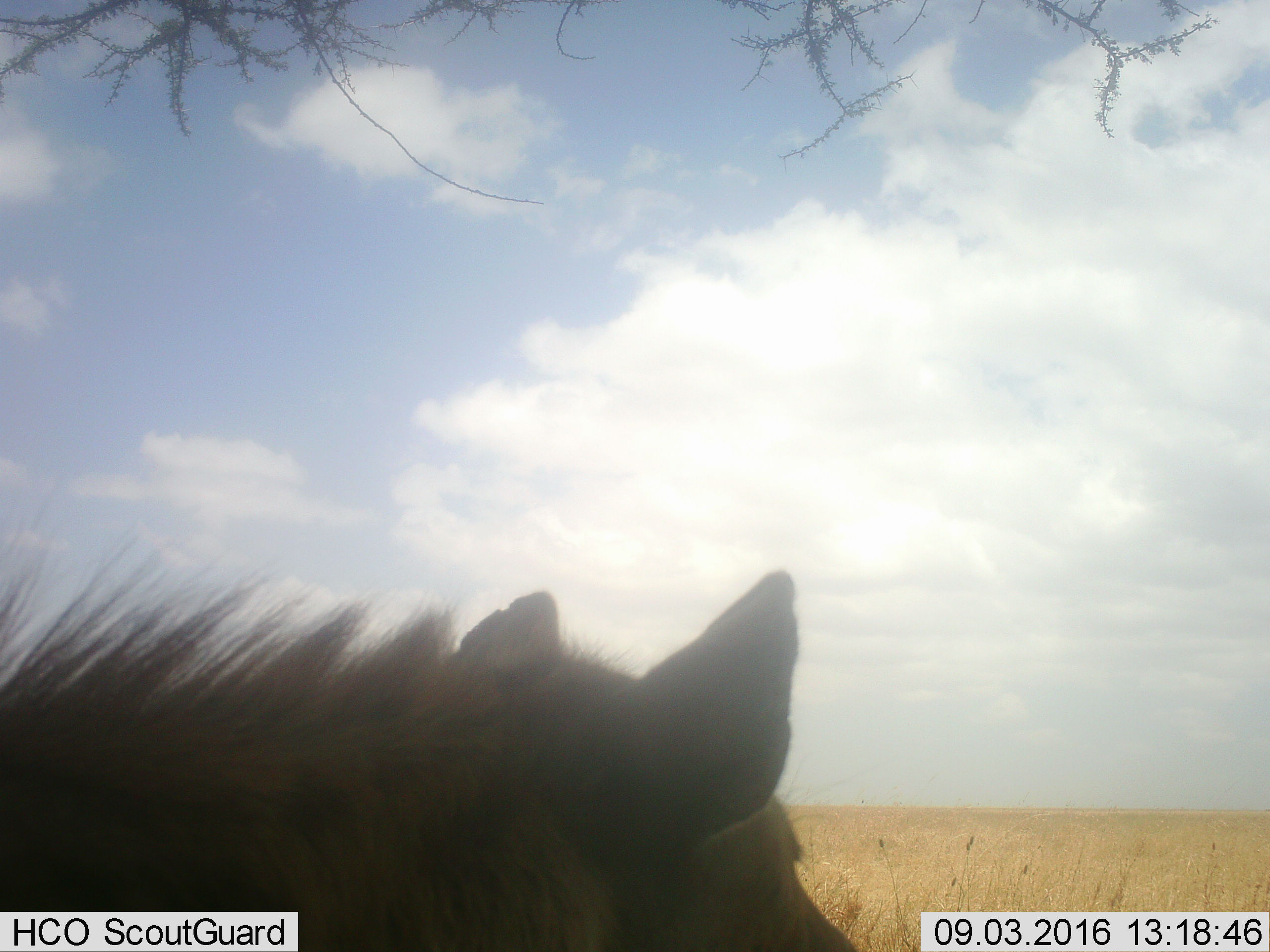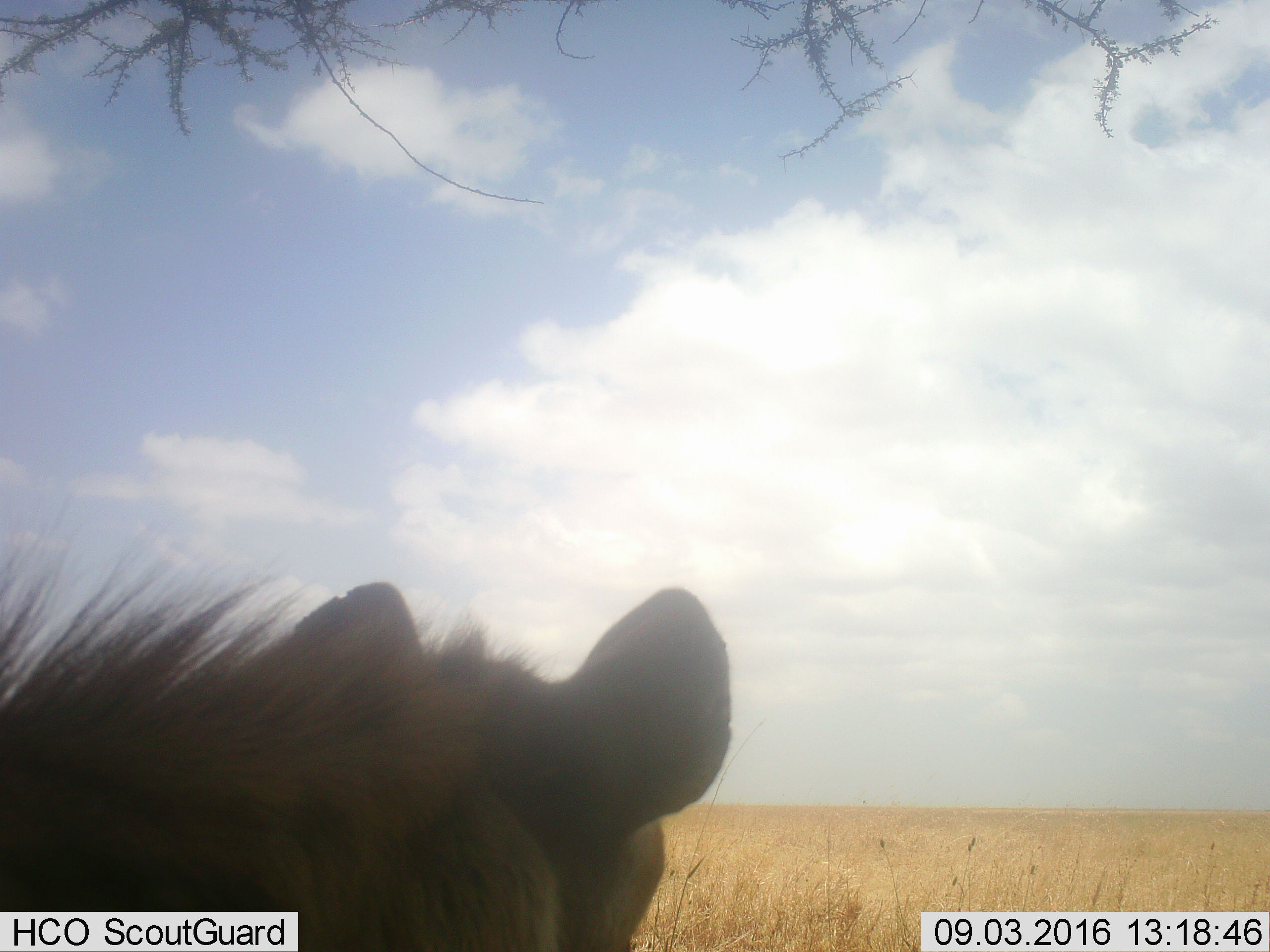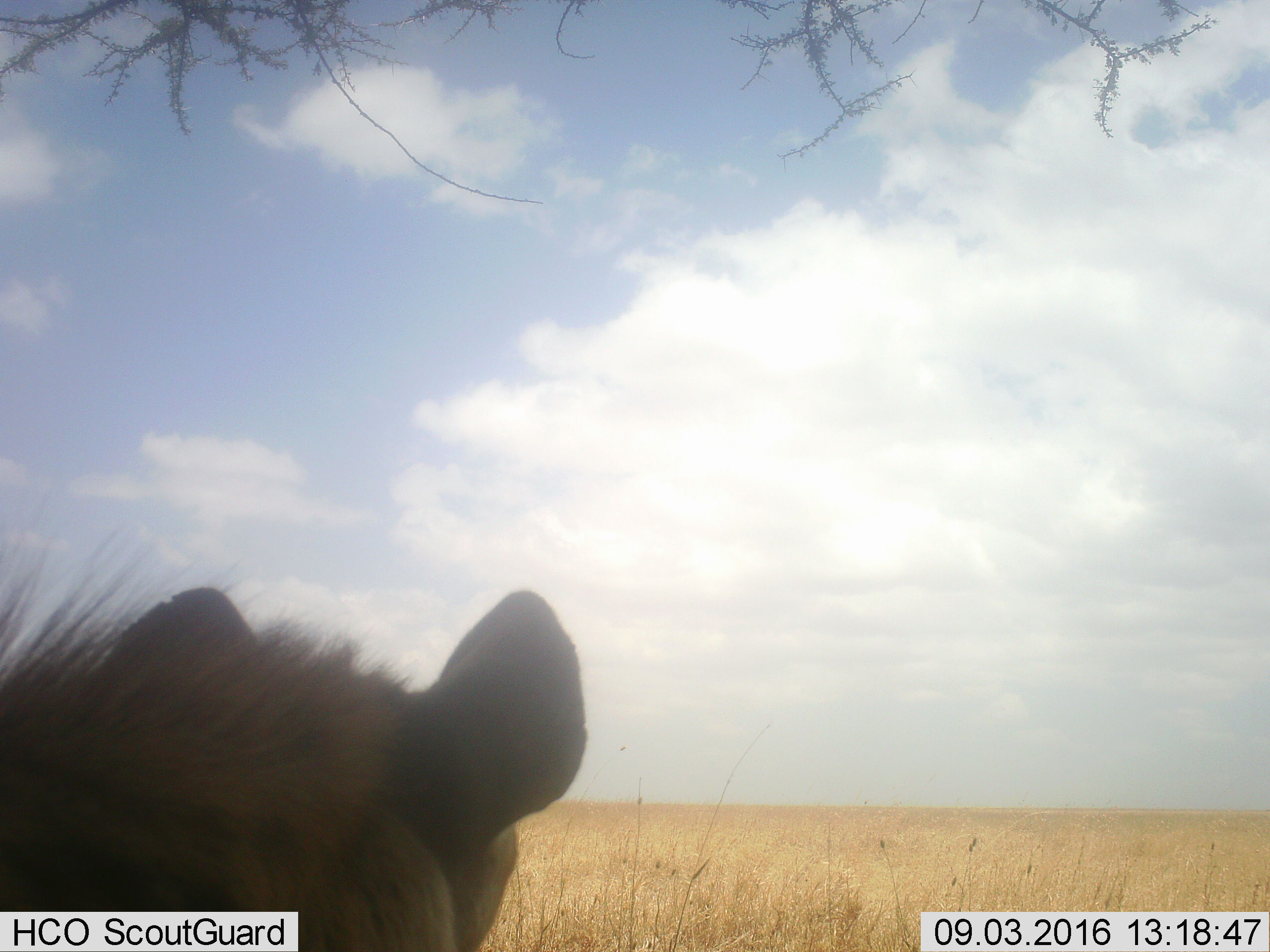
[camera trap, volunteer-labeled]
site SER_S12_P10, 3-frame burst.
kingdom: Animalia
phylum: Chordata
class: Mammalia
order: Carnivora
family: Hyaenidae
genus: Crocuta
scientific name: Crocuta crocuta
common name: spotted hyena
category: hyenaspotted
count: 1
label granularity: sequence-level